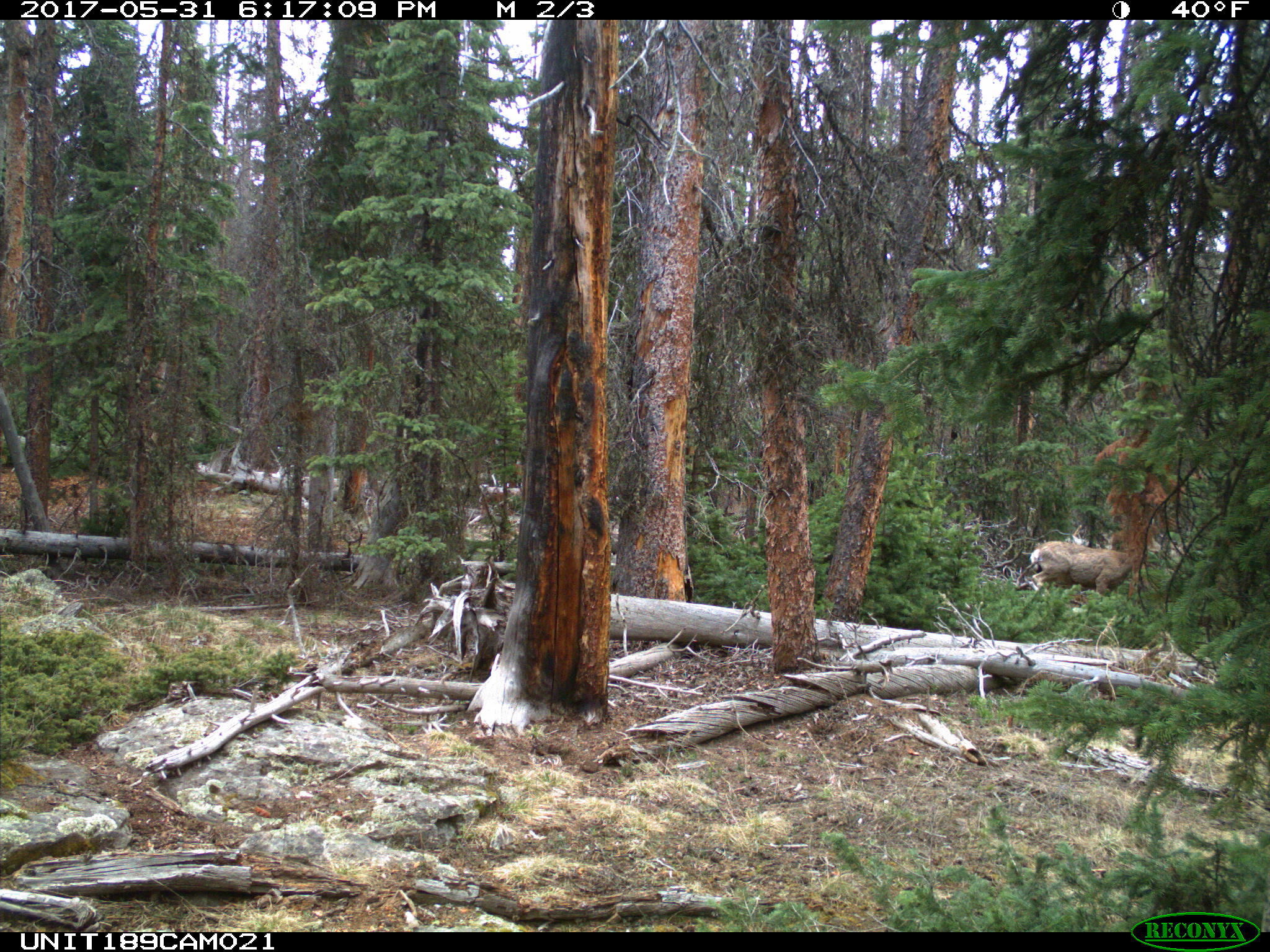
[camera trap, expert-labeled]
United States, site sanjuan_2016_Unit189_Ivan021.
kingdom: Animalia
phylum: Chordata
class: Mammalia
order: Artiodactyla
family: Cervidae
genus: Odocoileus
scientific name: Odocoileus hemionus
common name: mule deer